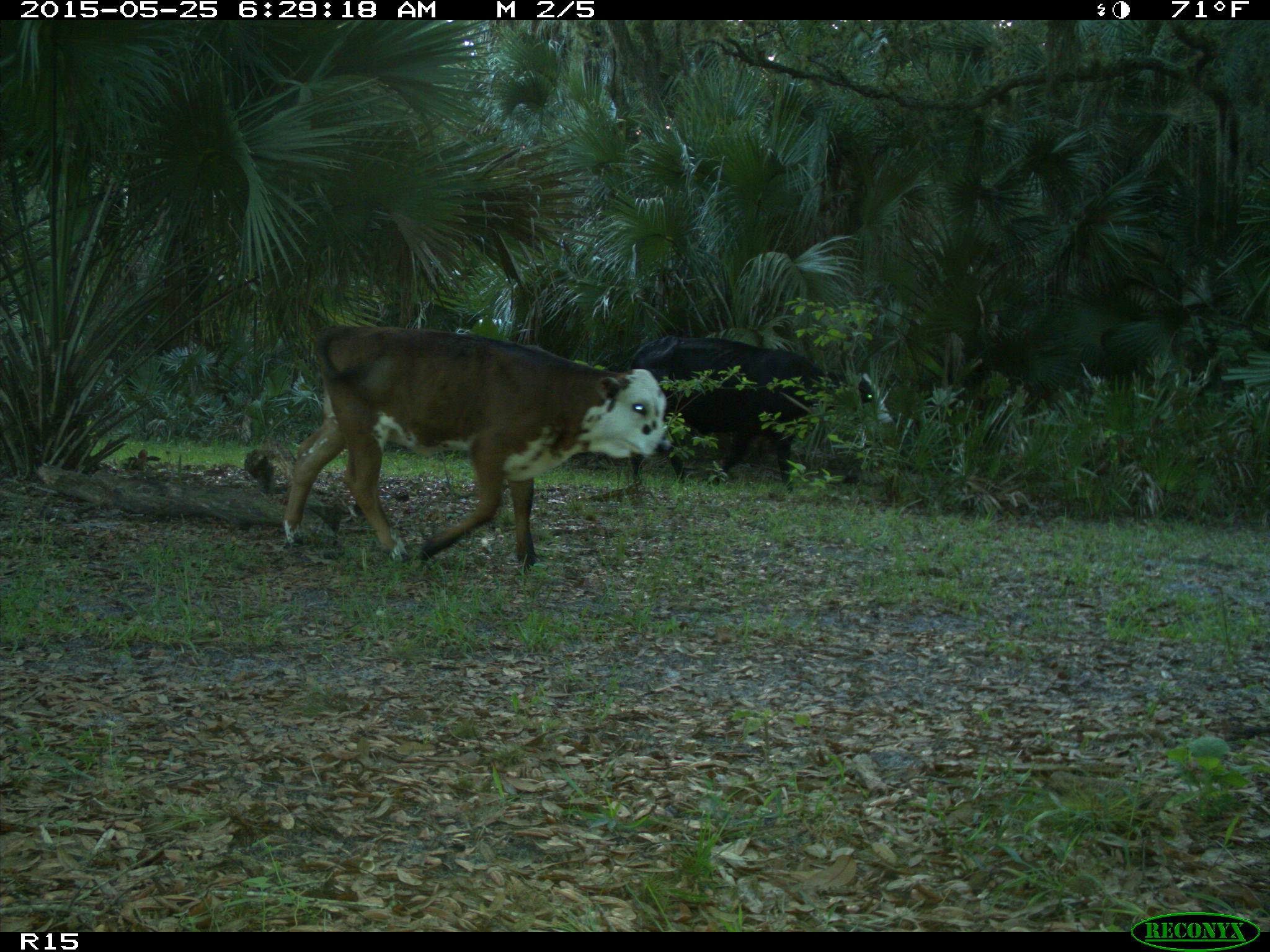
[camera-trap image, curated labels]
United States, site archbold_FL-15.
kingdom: Animalia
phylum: Chordata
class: Mammalia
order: Artiodactyla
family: Bovidae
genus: Bos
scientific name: Bos taurus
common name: domestic cow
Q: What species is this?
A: Bos taurus (domestic cow).